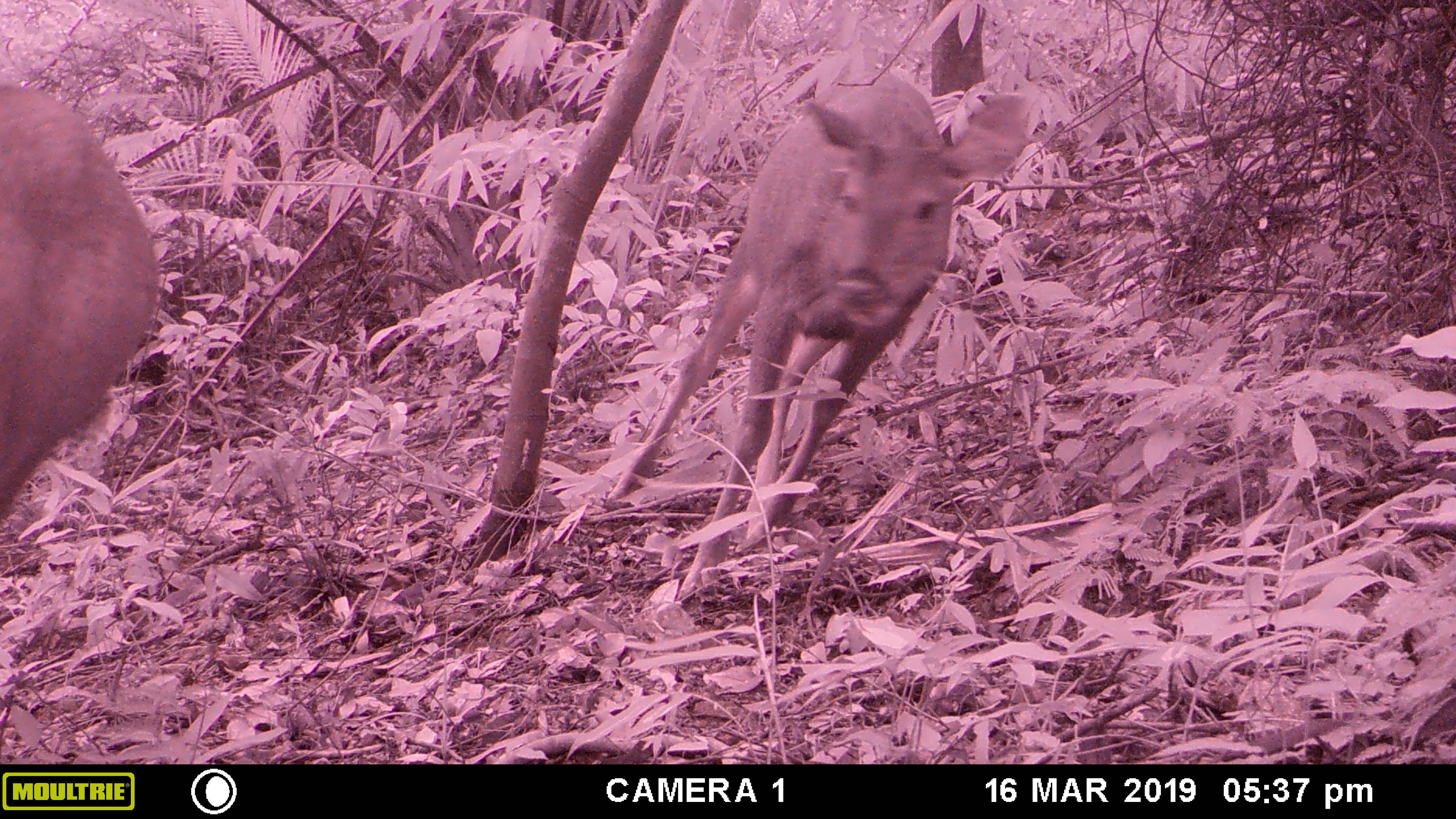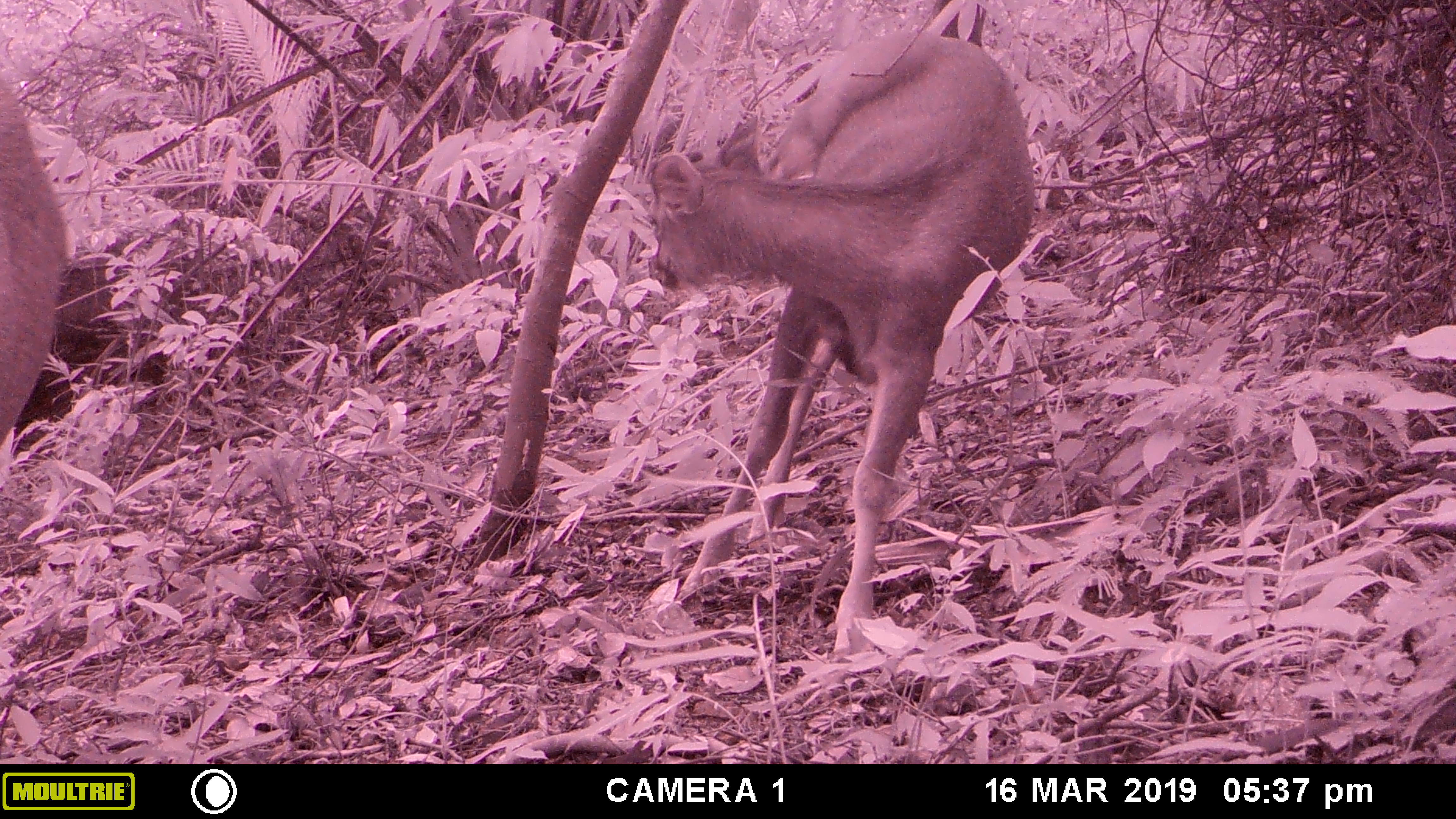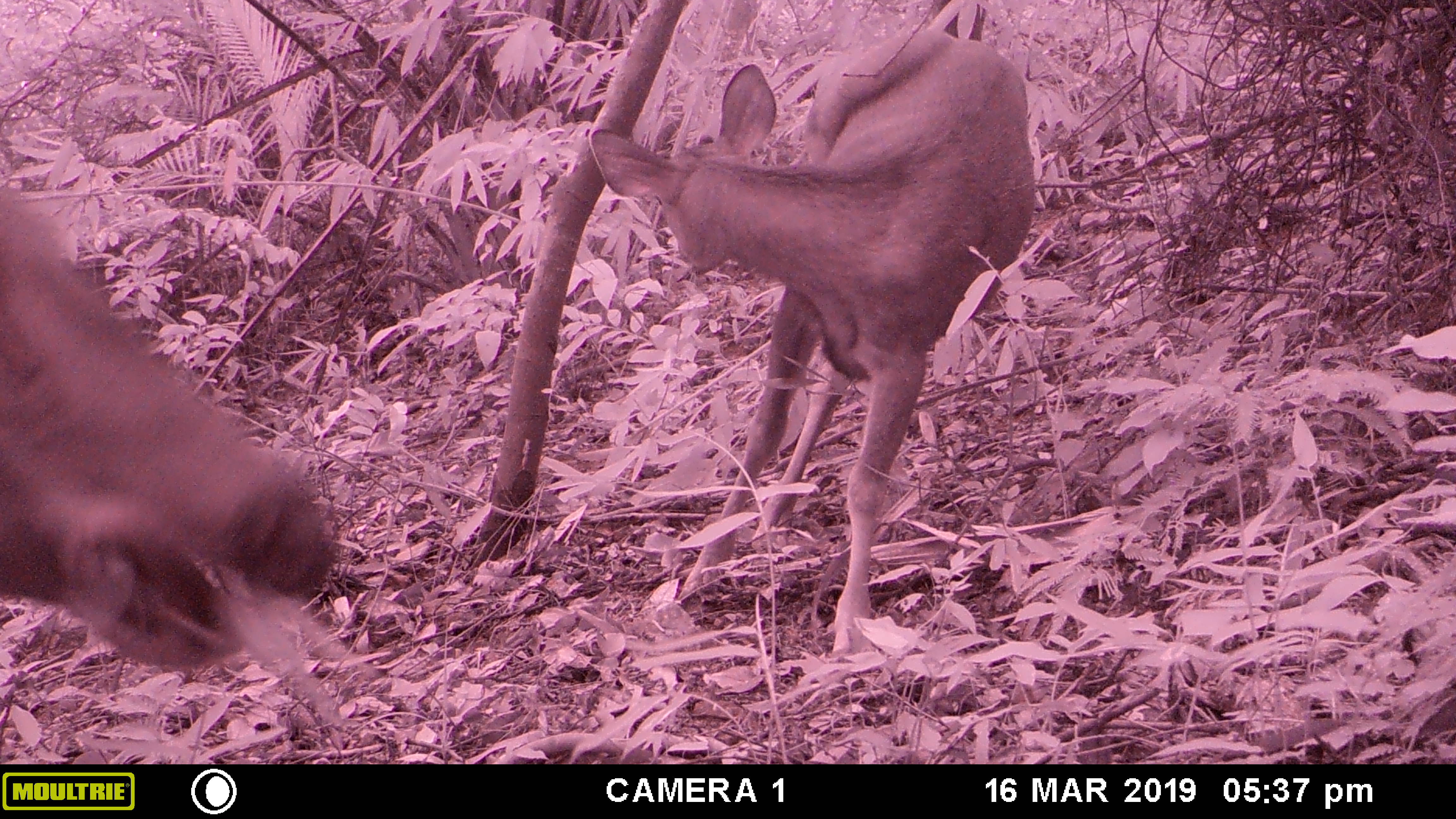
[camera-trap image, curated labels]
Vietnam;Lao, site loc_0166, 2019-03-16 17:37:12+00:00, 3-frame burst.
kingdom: Animalia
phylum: Chordata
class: Mammalia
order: Artiodactyla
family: Cervidae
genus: Rusa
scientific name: Rusa unicolor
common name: sambar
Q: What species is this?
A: Sambar (Rusa unicolor).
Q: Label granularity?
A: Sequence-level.